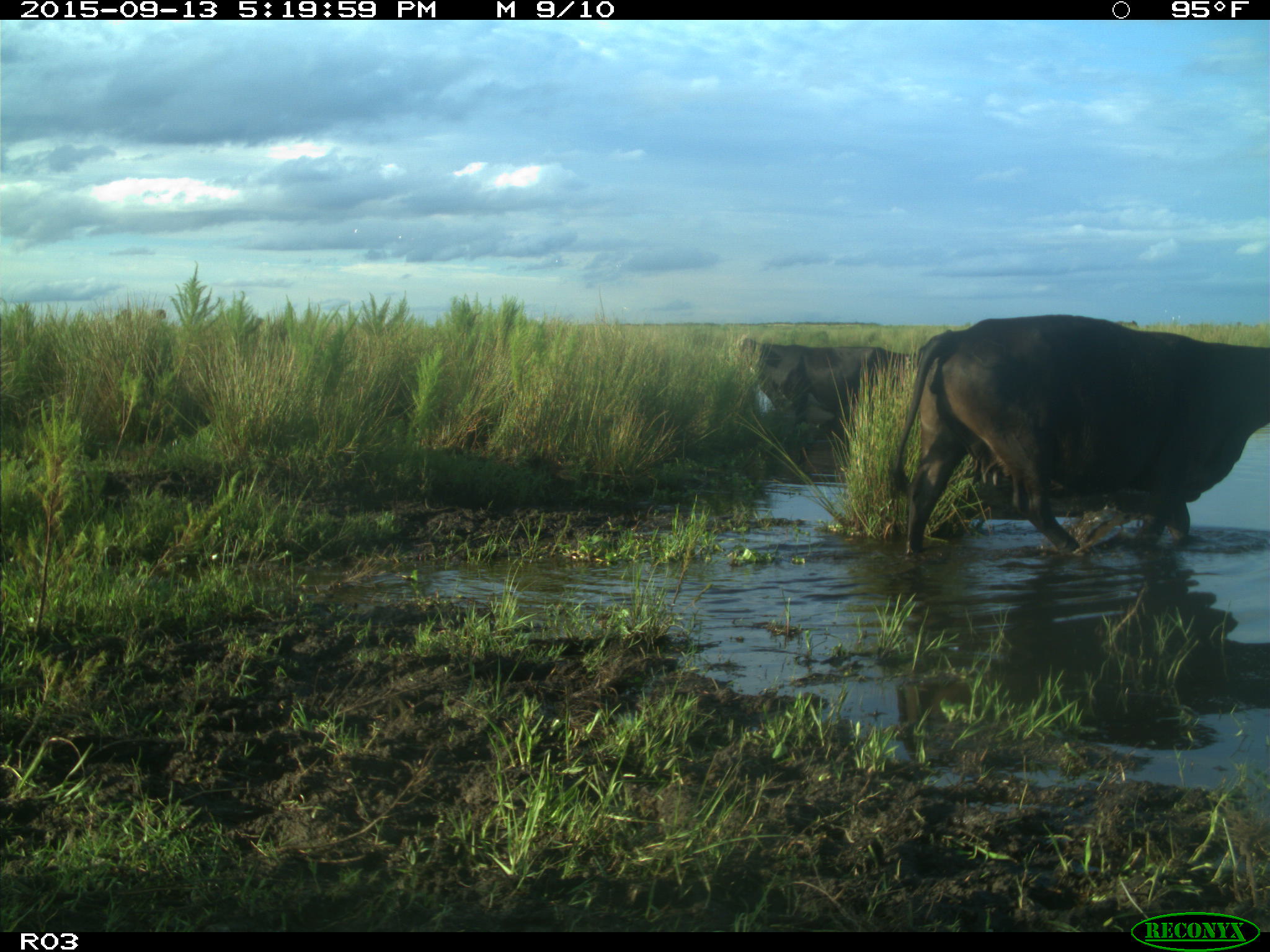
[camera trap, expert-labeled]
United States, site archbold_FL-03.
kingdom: Animalia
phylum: Chordata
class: Mammalia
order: Artiodactyla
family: Bovidae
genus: Bos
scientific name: Bos taurus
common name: domestic cow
Bos taurus (domestic cow).